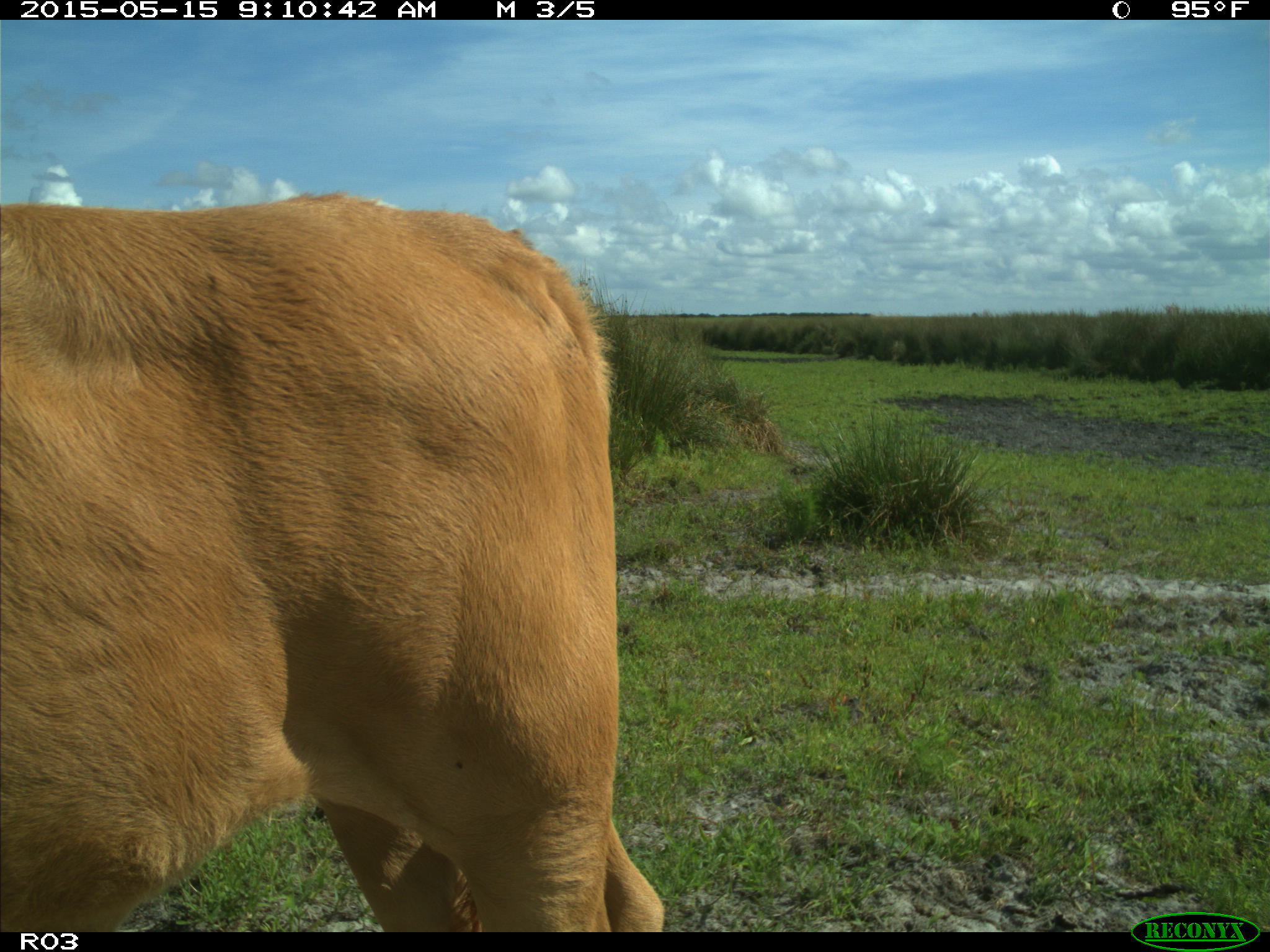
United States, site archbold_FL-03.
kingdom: Animalia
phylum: Chordata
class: Mammalia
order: Artiodactyla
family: Bovidae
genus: Bos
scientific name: Bos taurus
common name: domestic cow